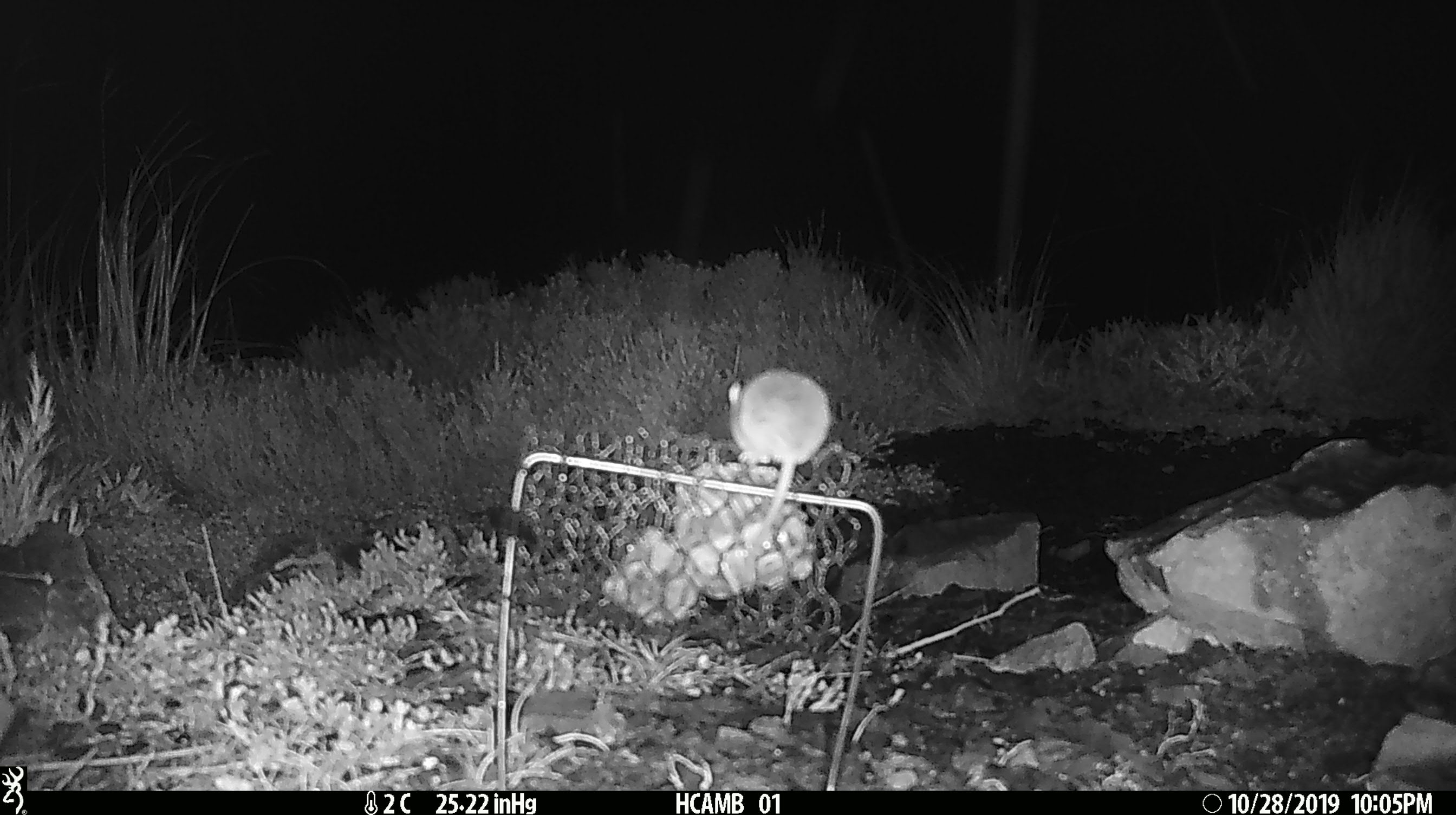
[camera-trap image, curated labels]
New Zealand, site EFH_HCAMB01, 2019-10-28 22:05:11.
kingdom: Animalia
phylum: Chordata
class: Mammalia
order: Rodentia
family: Muridae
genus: Mus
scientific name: Mus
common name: mouse